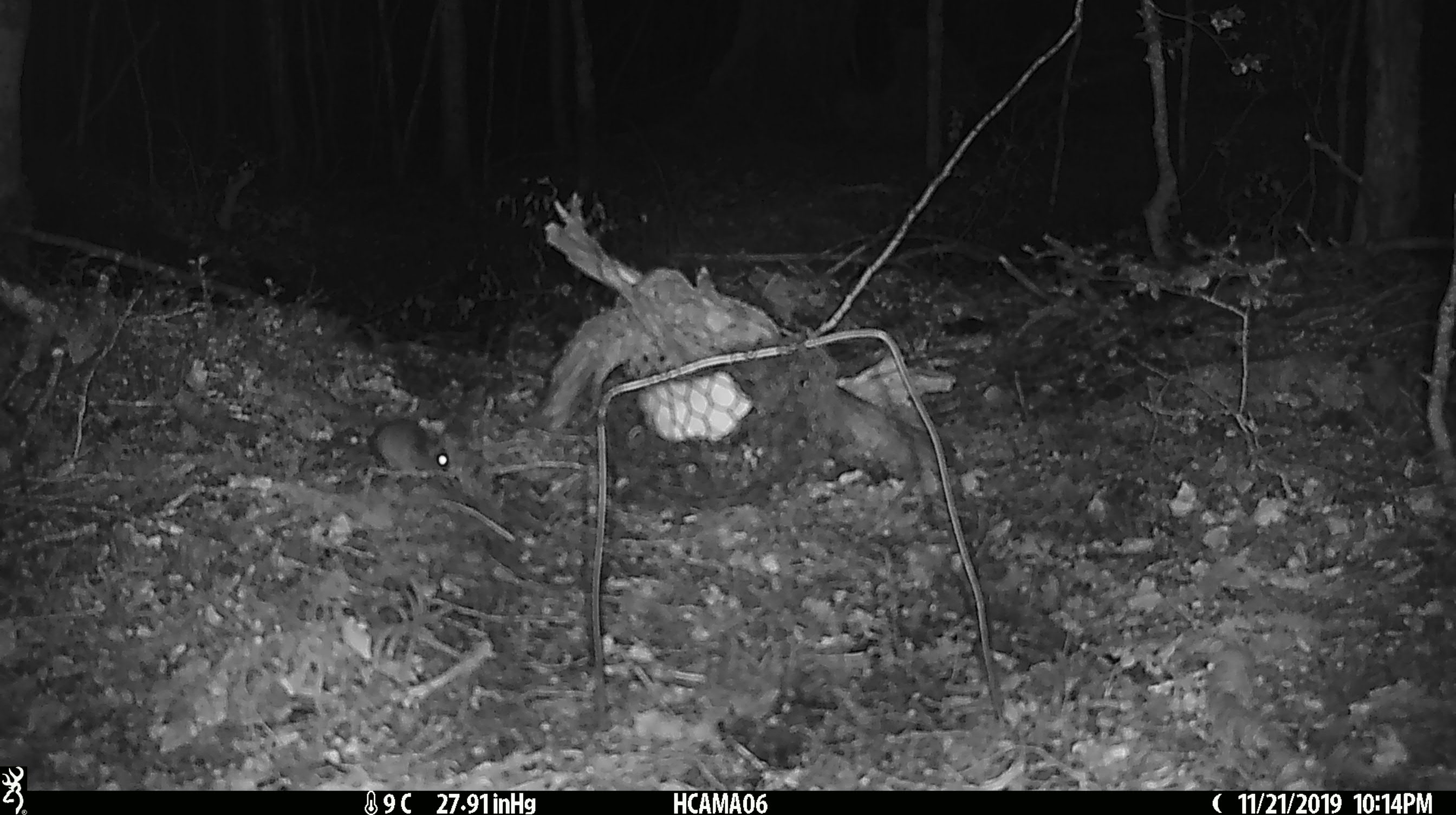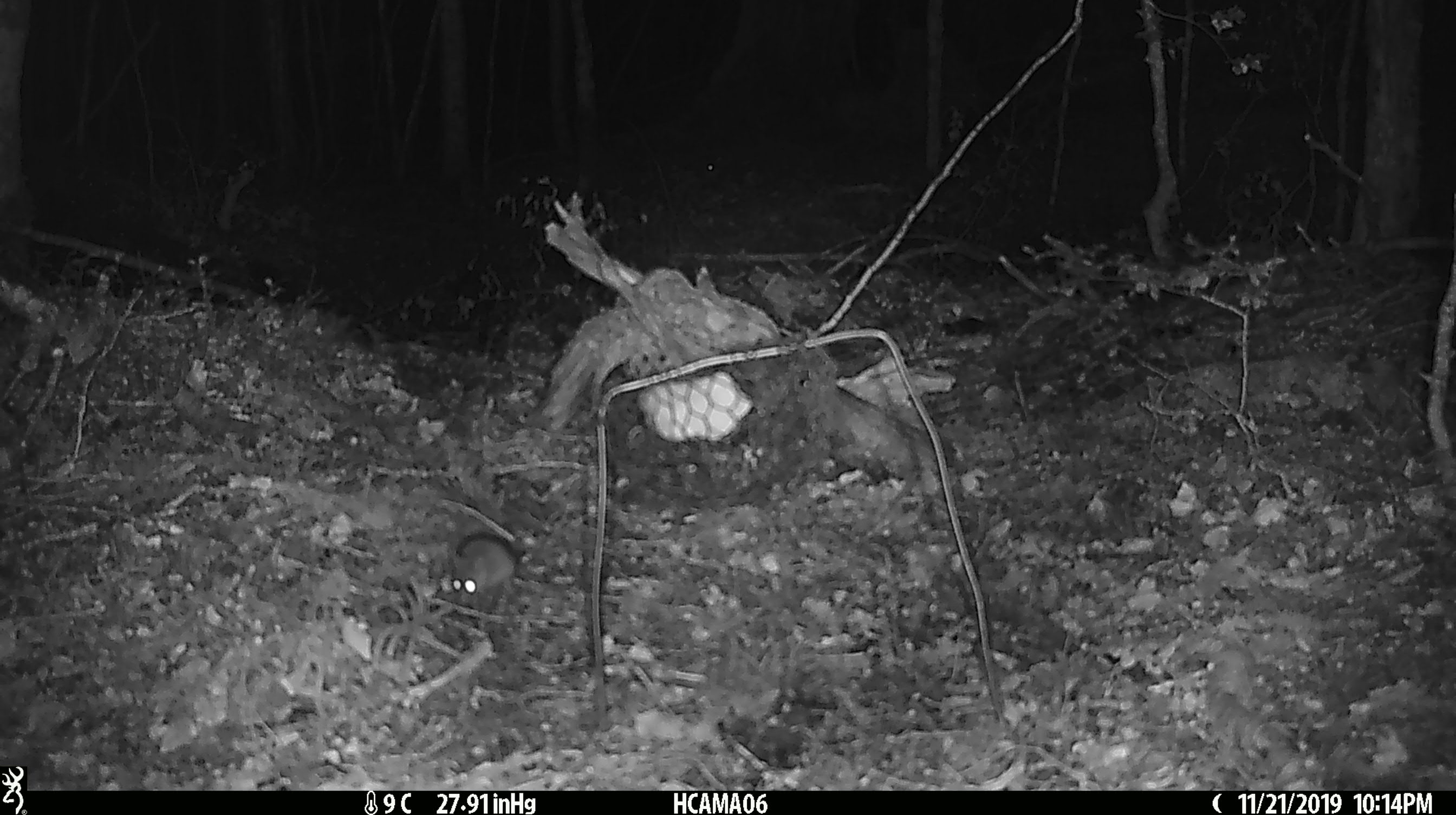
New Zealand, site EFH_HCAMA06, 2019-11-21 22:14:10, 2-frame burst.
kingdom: Animalia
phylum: Chordata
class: Mammalia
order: Rodentia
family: Muridae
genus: Mus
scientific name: Mus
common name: mouse